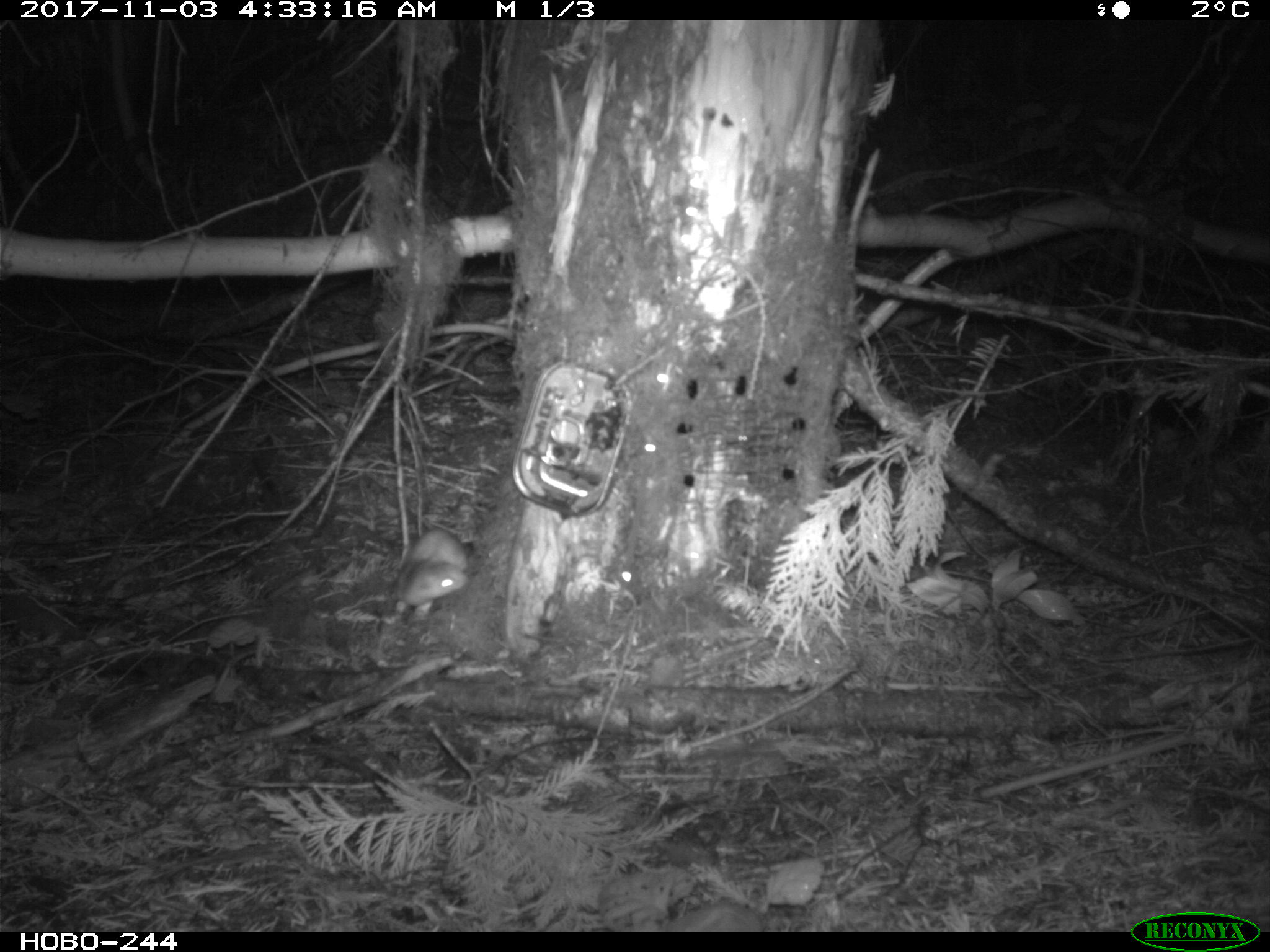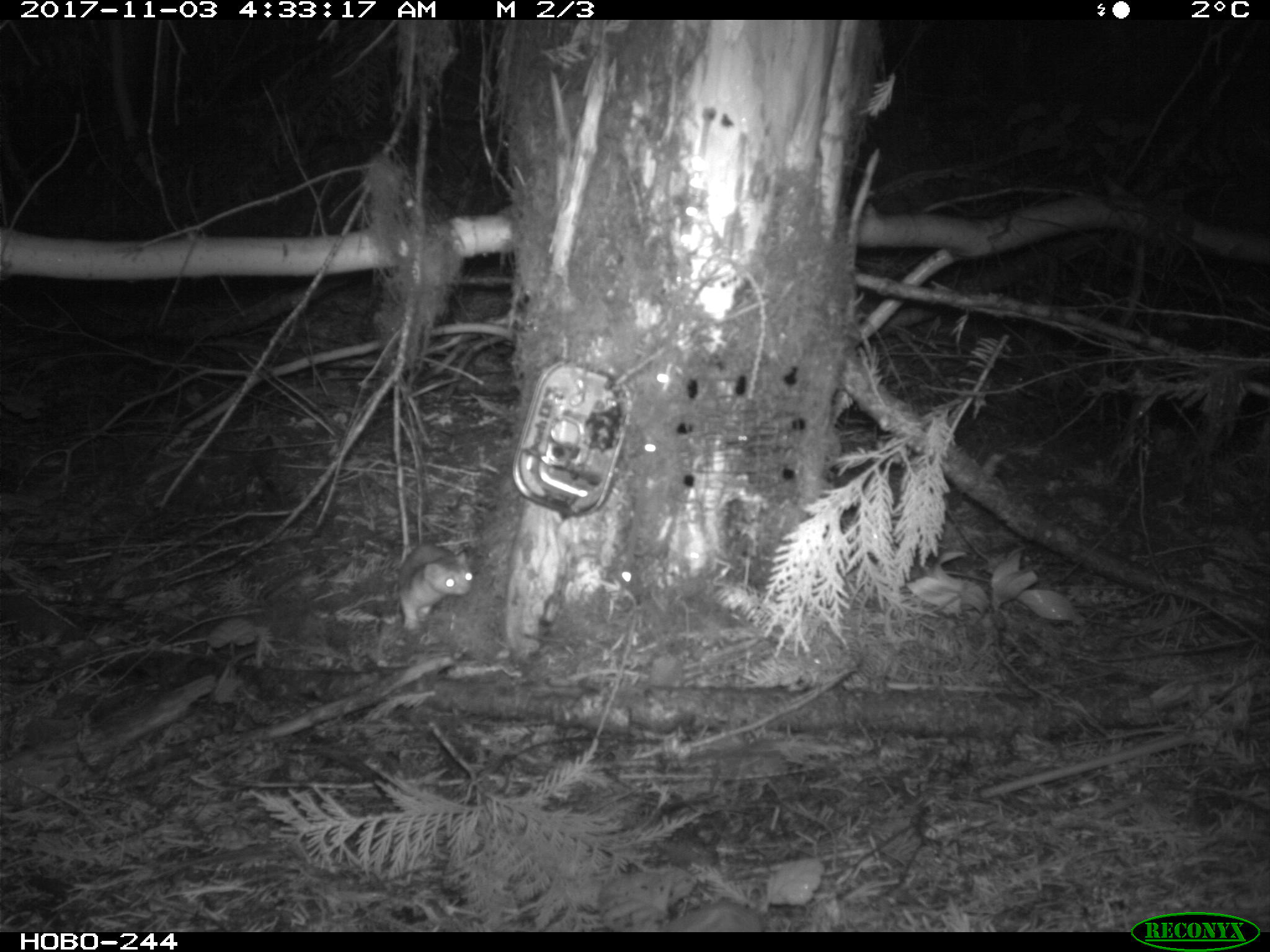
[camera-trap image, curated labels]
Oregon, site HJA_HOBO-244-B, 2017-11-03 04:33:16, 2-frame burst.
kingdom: Animalia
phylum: Chordata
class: Mammalia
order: Carnivora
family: Mustelidae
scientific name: Mustelidae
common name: weasel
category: weasel family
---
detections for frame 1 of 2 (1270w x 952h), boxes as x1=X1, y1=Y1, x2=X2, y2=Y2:
weasel family: x1=350, y1=503, x2=512, y2=636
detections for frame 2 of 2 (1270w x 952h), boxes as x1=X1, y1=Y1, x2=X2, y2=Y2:
weasel family: x1=362, y1=522, x2=488, y2=646